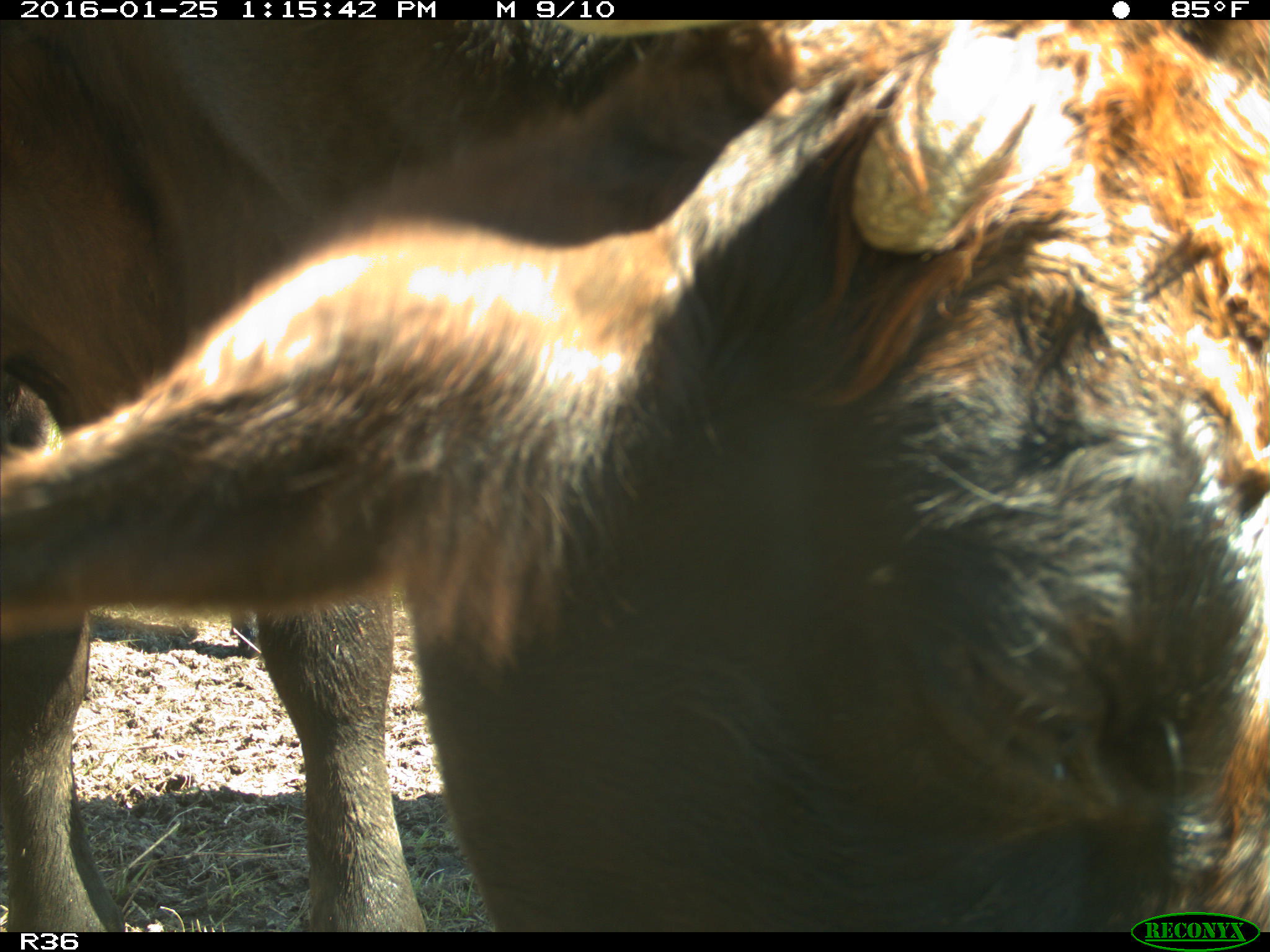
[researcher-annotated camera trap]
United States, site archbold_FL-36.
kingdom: Animalia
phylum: Chordata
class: Mammalia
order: Artiodactyla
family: Bovidae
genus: Bos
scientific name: Bos taurus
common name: domestic cow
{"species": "Bos taurus (domestic cow)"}